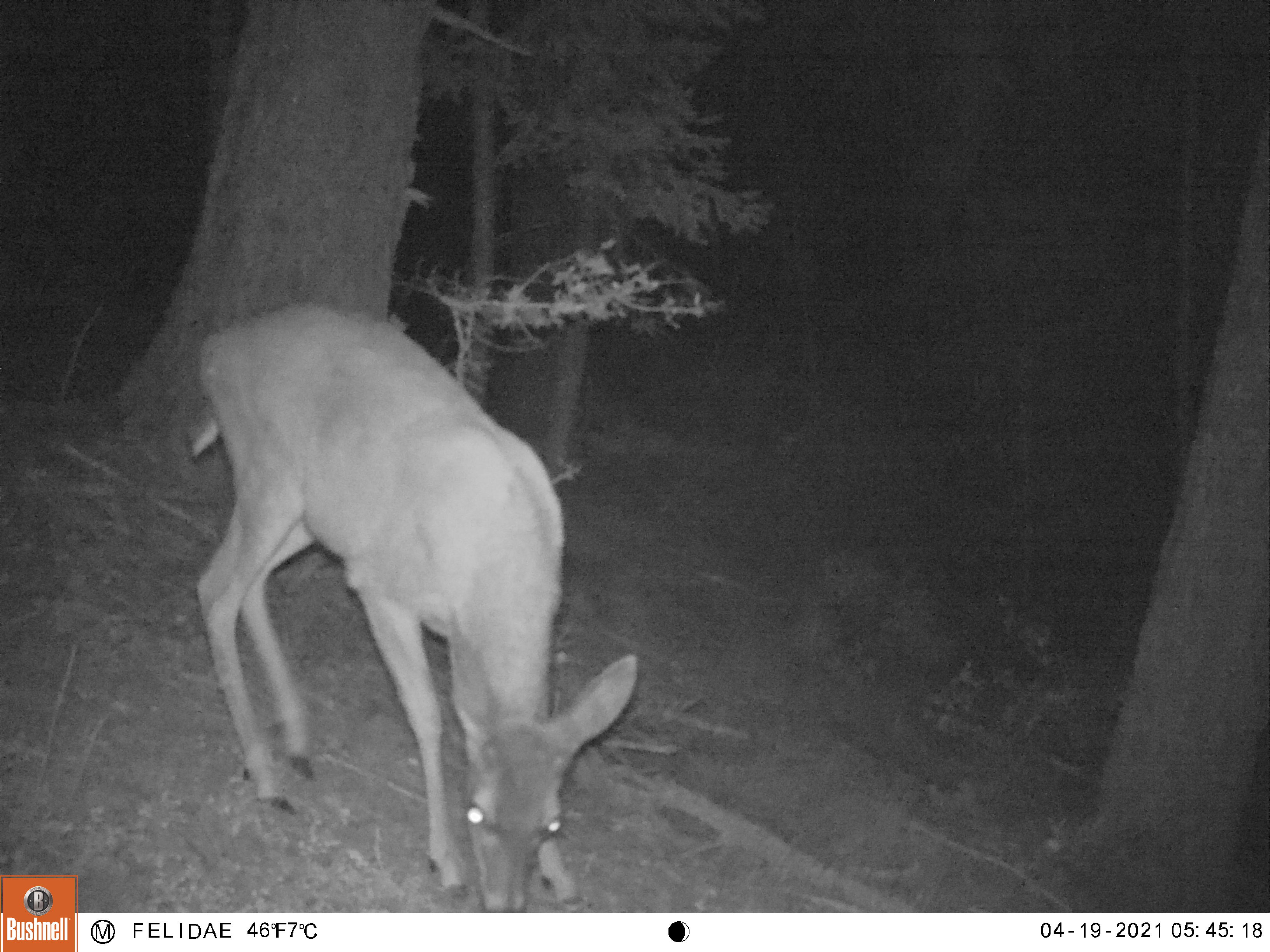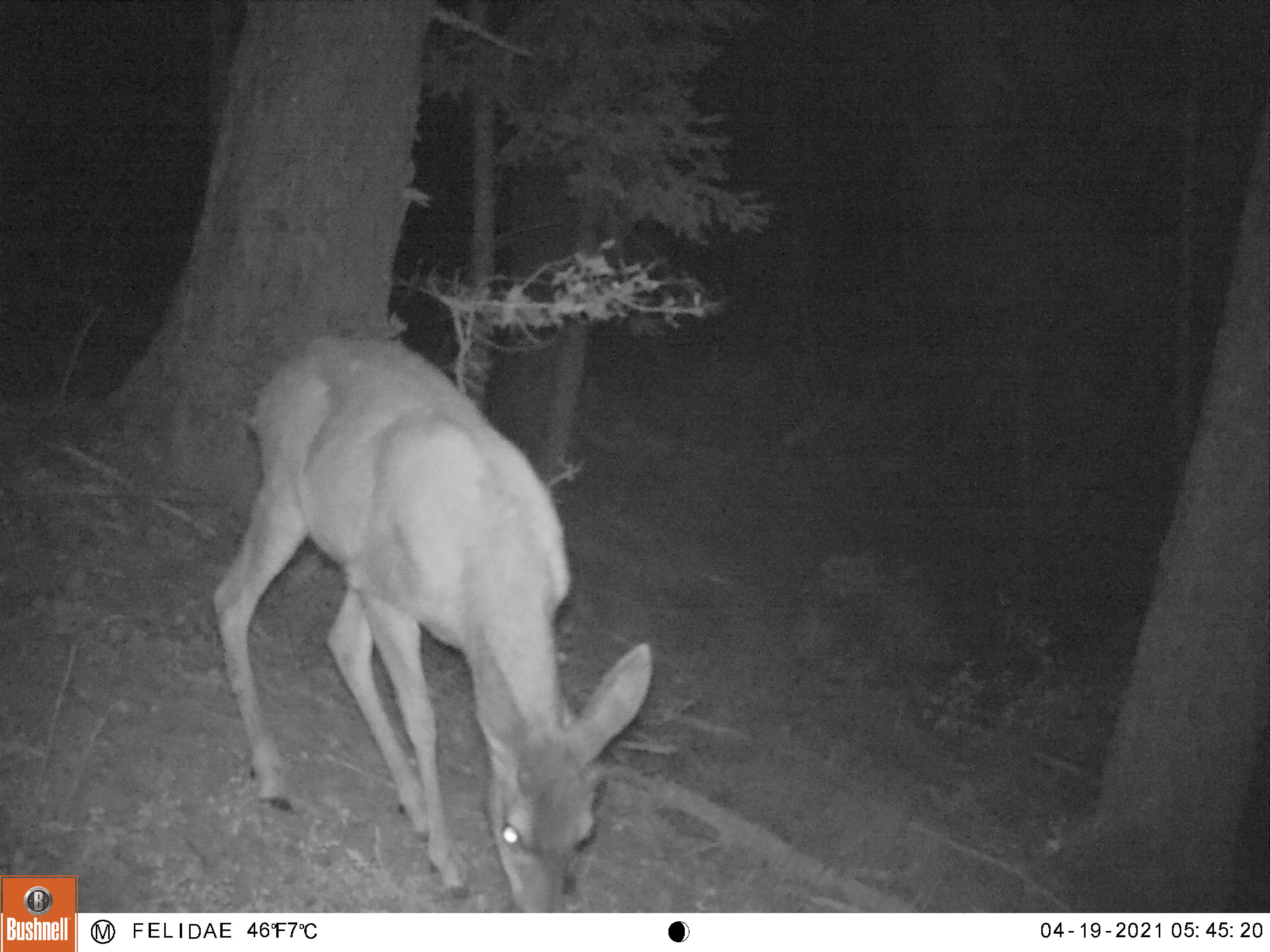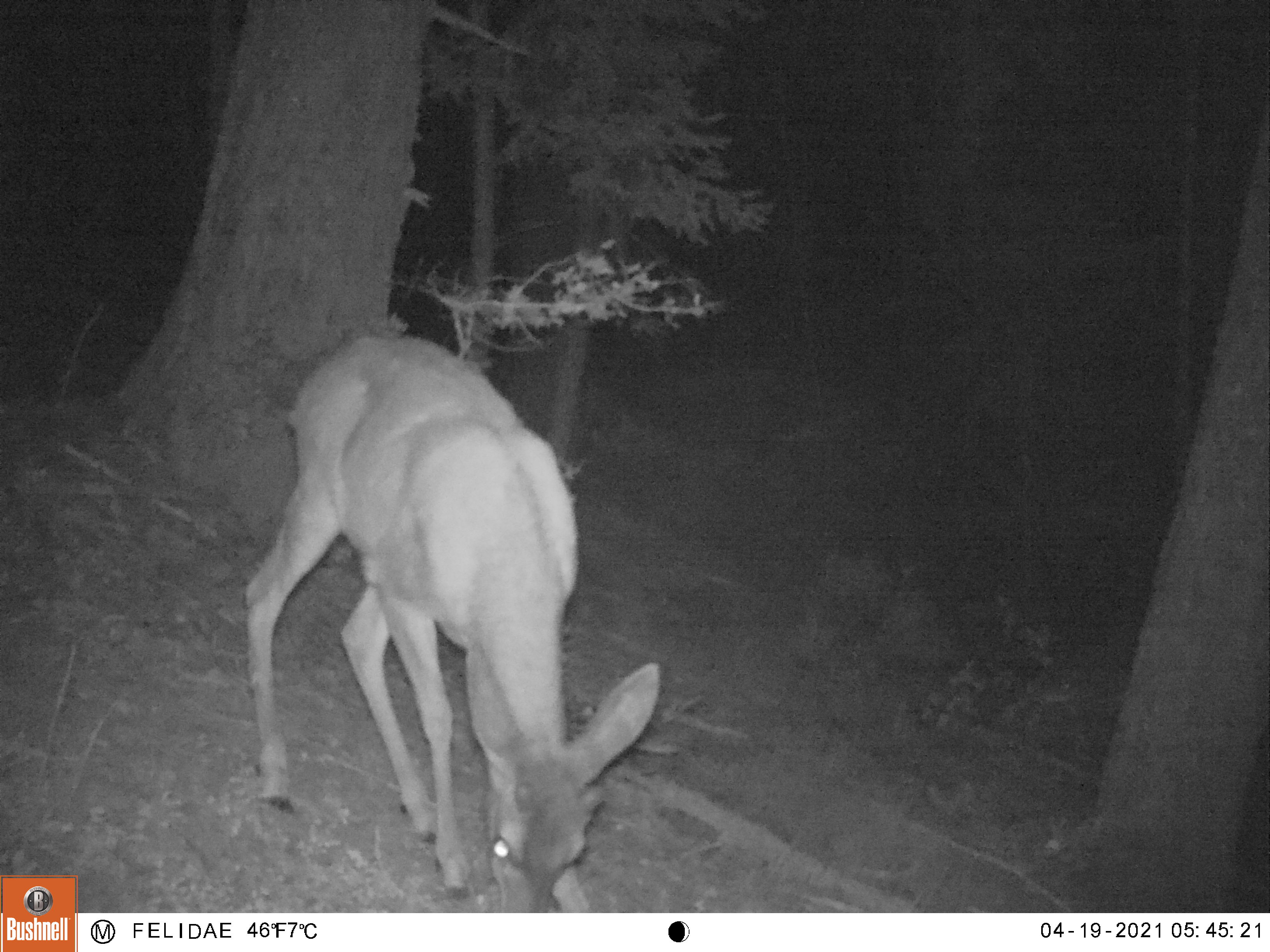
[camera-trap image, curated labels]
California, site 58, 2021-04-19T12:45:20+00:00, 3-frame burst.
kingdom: Animalia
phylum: Chordata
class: Mammalia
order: Artiodactyla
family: Cervidae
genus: Odocoileus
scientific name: Odocoileus hemionus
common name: mule deer